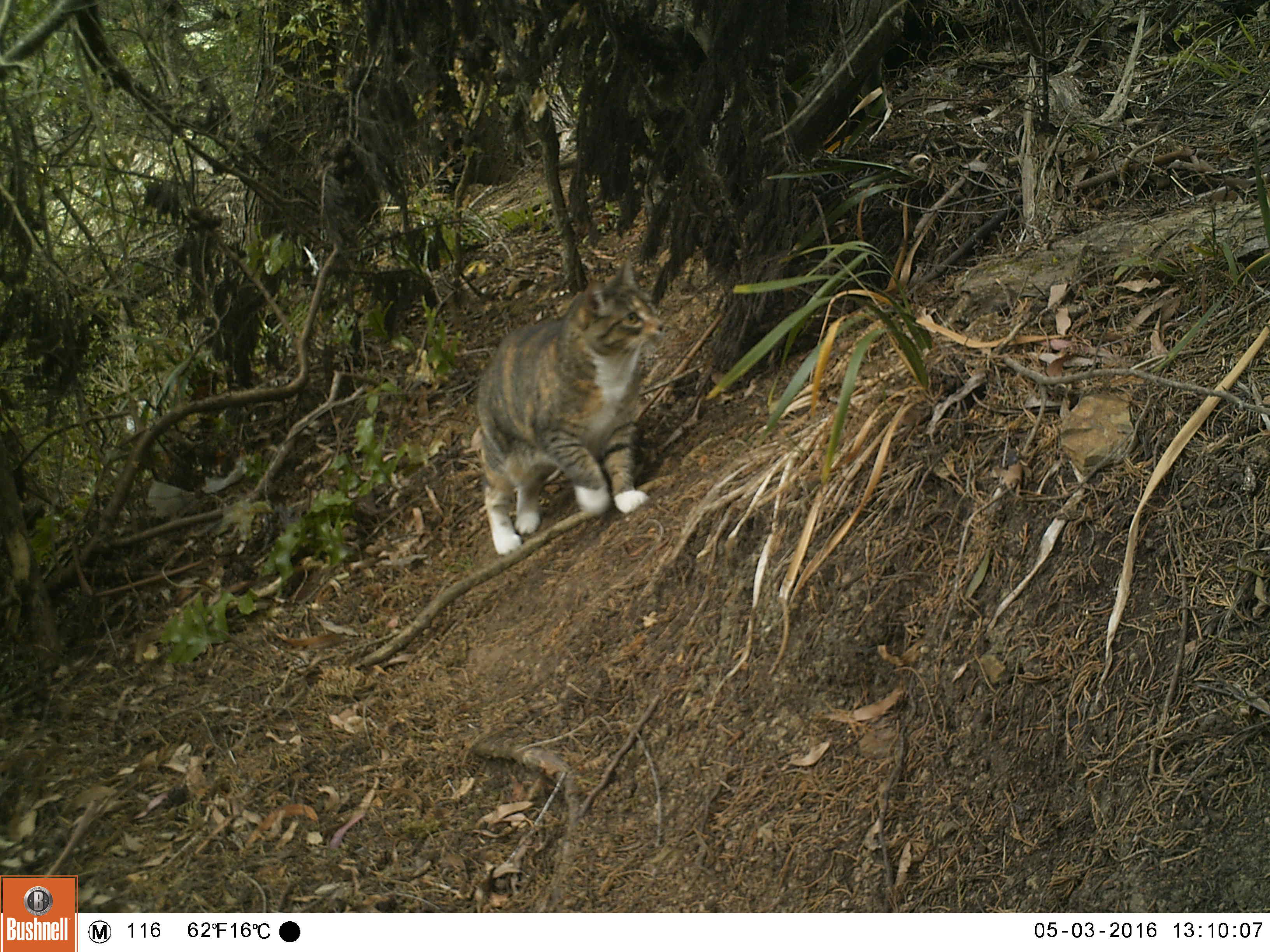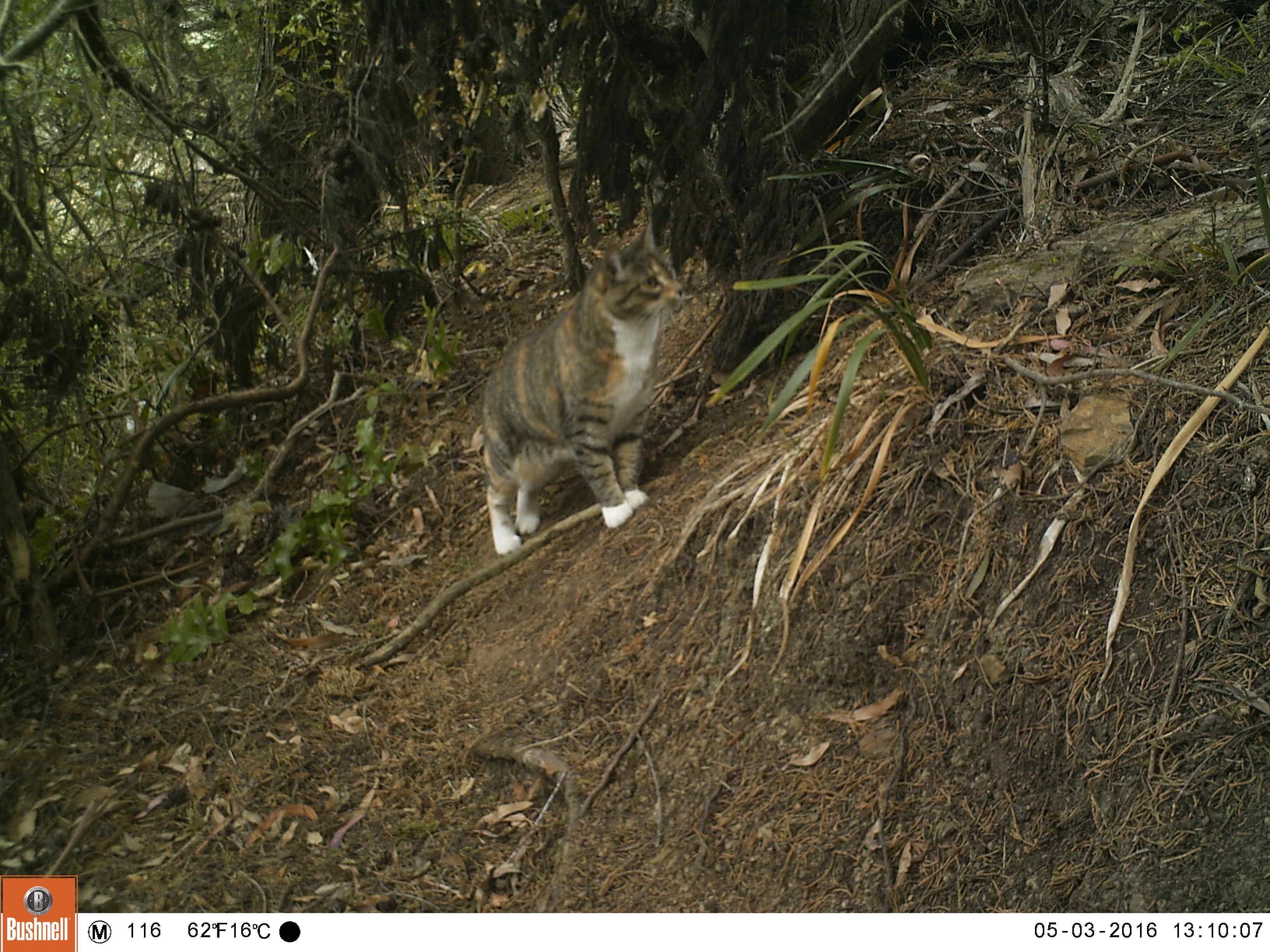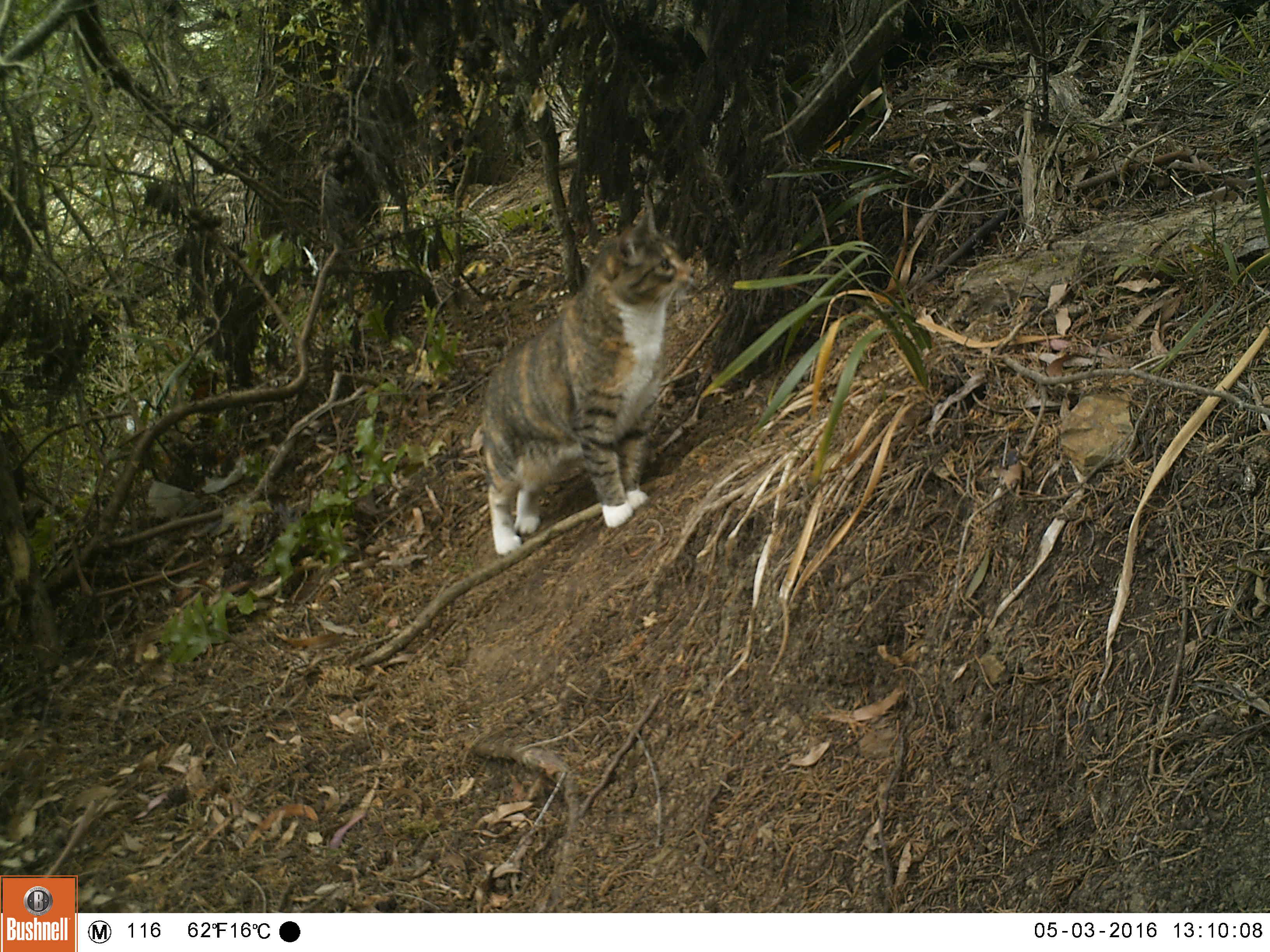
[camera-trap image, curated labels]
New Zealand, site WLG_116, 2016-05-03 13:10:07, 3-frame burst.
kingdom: Animalia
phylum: Chordata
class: Mammalia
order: Carnivora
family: Felidae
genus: Felis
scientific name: Felis catus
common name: domestic cat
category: cat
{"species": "cat (domestic cat) (Felis catus)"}